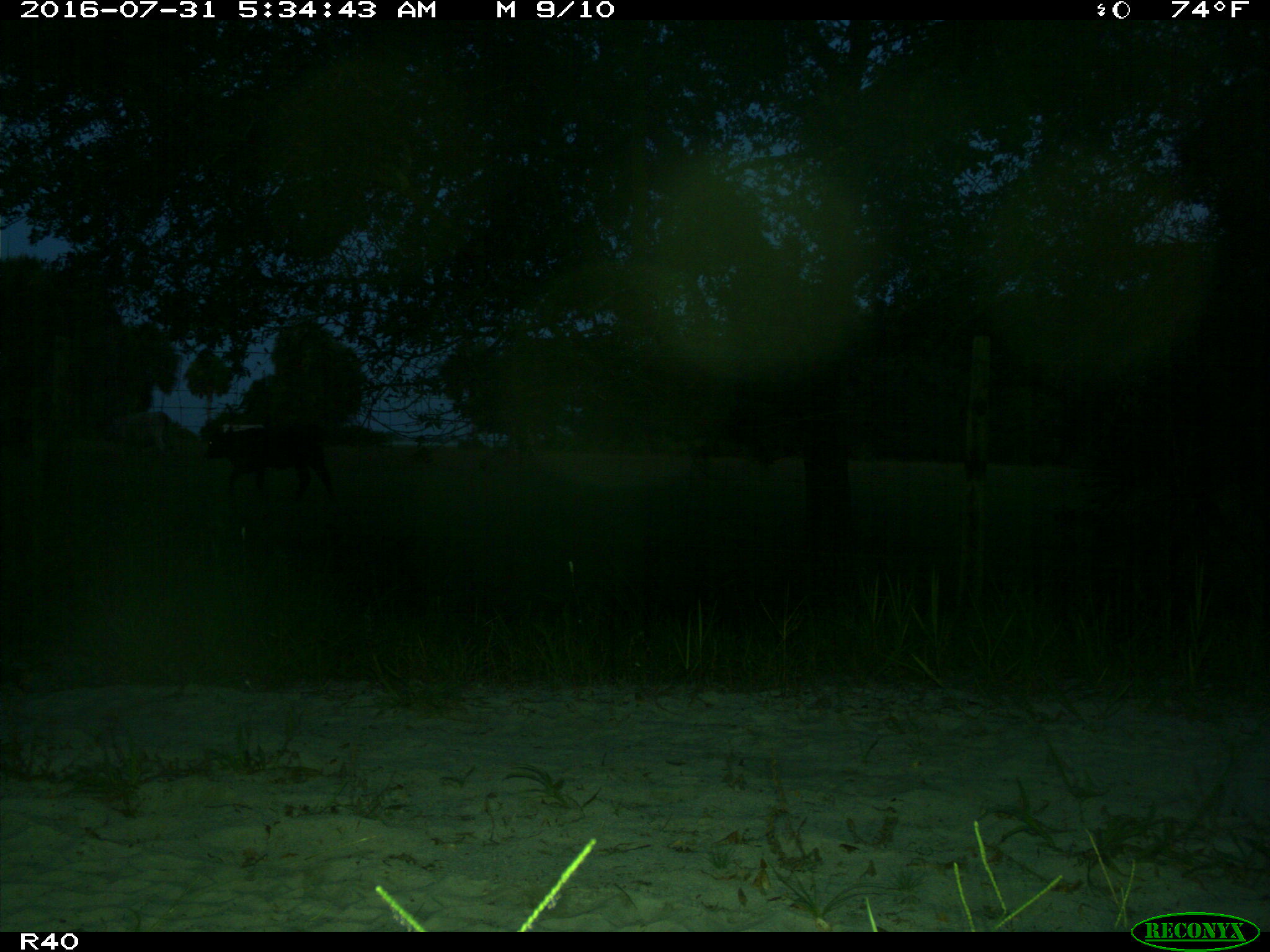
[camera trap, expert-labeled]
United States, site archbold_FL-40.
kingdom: Animalia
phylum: Chordata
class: Mammalia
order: Artiodactyla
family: Bovidae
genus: Bos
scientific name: Bos taurus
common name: domestic cow